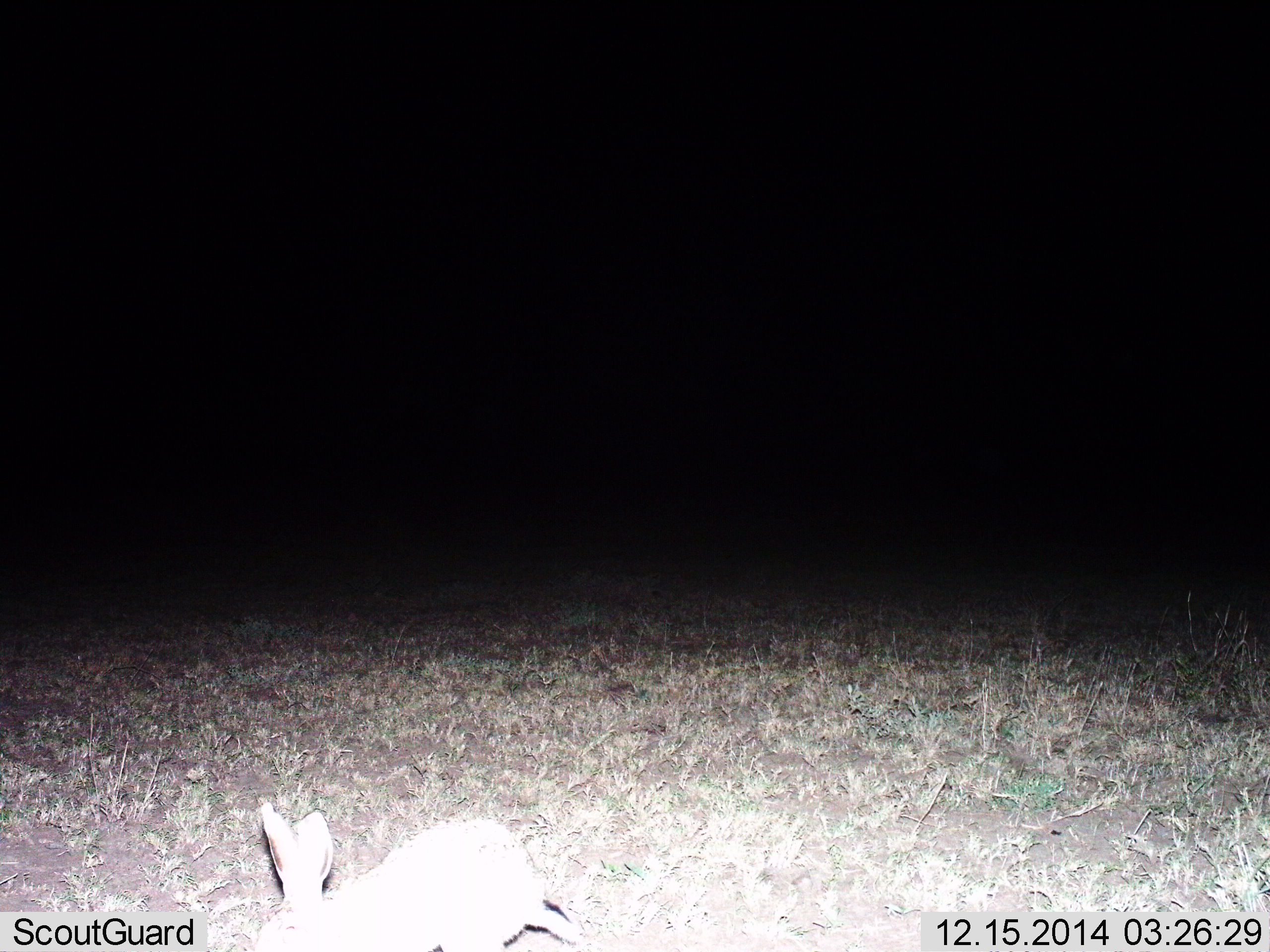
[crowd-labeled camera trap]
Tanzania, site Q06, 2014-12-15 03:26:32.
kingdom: Animalia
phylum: Chordata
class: Mammalia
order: Lagomorpha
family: Leporidae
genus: Lepus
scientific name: Lepus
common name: hare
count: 1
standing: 40%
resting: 20%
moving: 20%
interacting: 0%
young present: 0%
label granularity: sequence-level